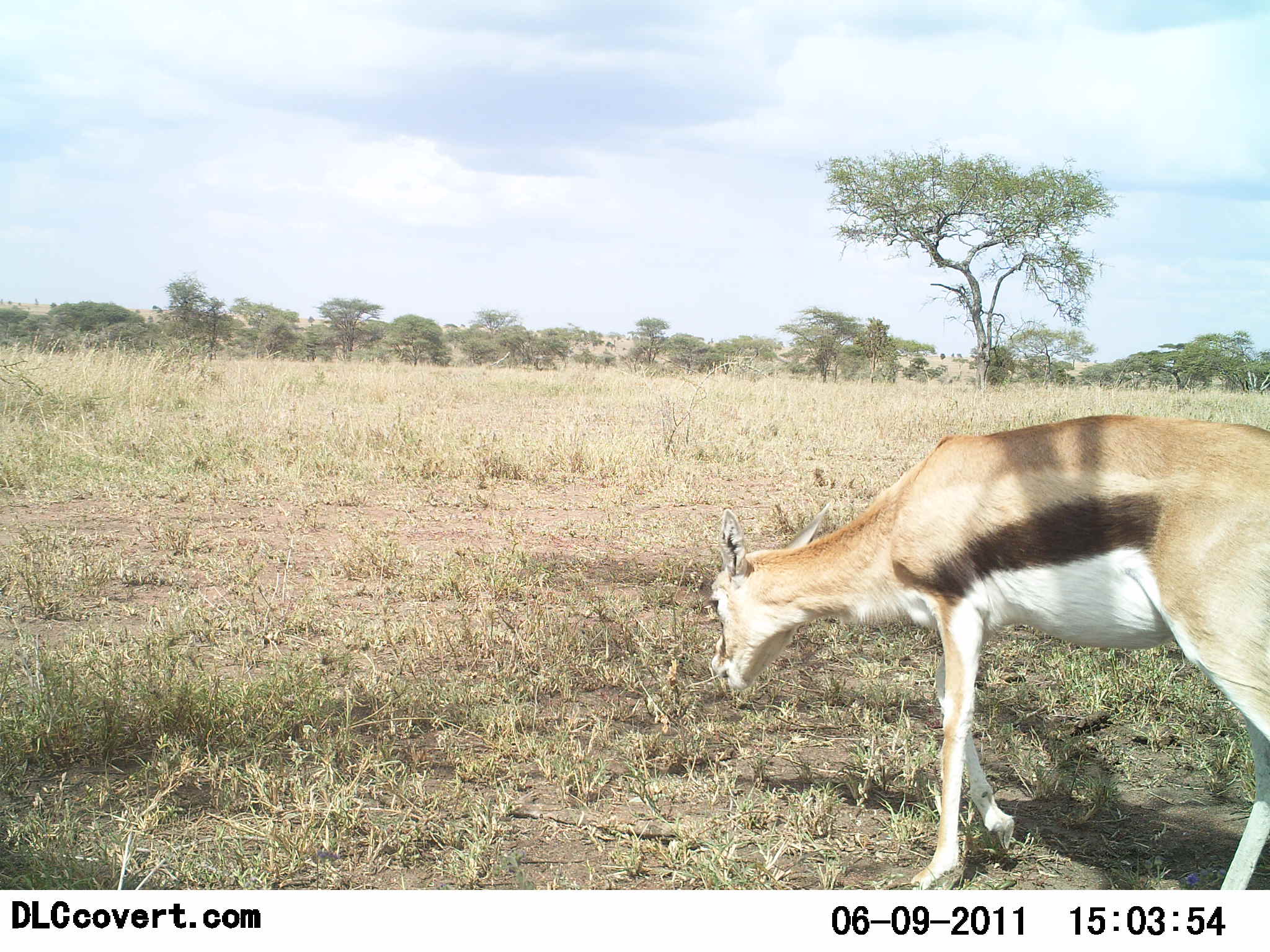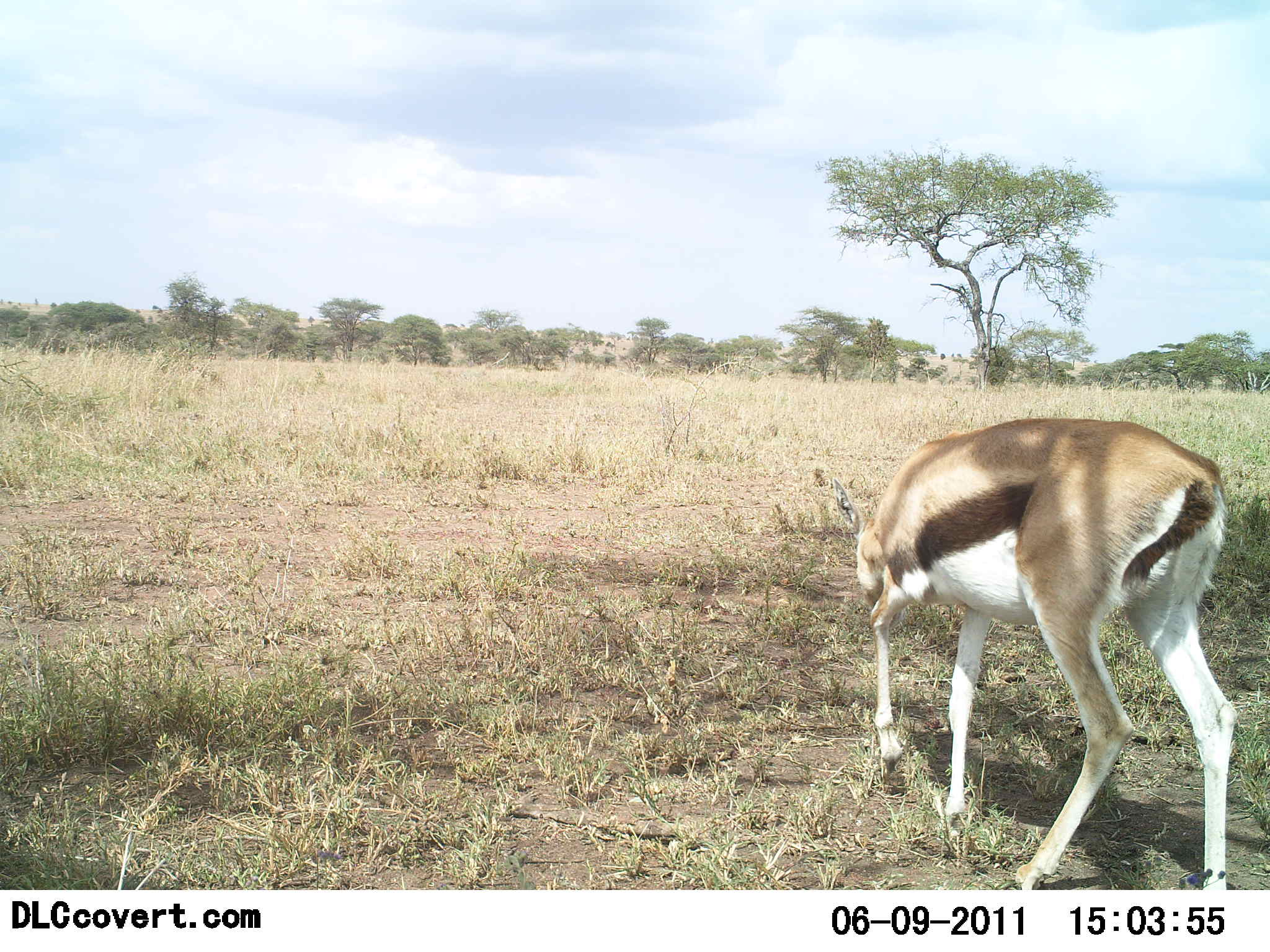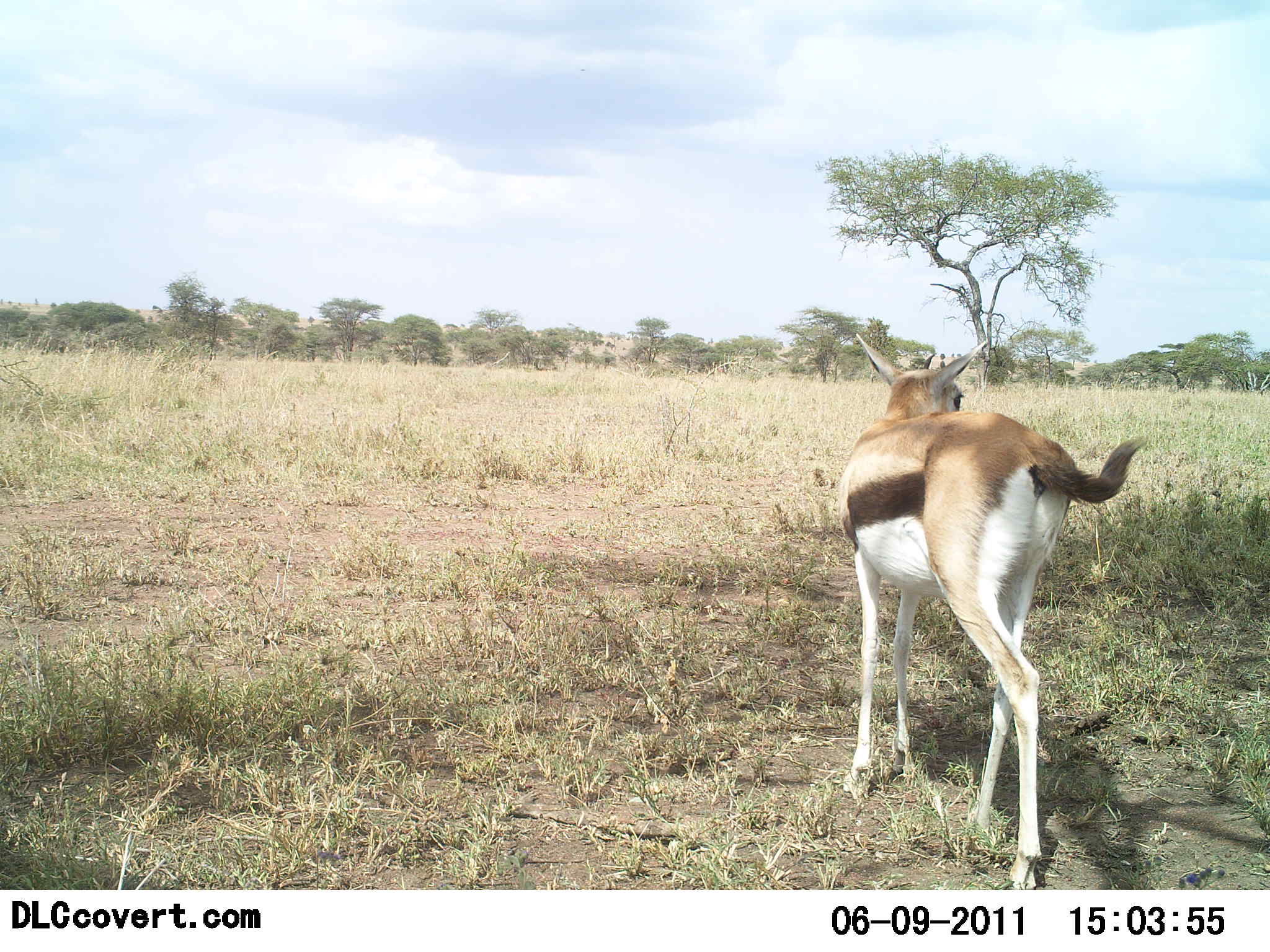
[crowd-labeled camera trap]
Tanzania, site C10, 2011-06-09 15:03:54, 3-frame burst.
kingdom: Animalia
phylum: Chordata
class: Mammalia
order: Artiodactyla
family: Bovidae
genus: Eudorcas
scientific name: Eudorcas thomsonii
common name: thomson's gazelle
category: gazellethomsons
Gazellethomsons (thomson's gazelle) (Eudorcas thomsonii), count 1. Behavior (volunteer vote fractions): standing 18%, resting 0%, moving 73%, interacting 0%. Young present (vote fraction): 0%. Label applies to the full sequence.